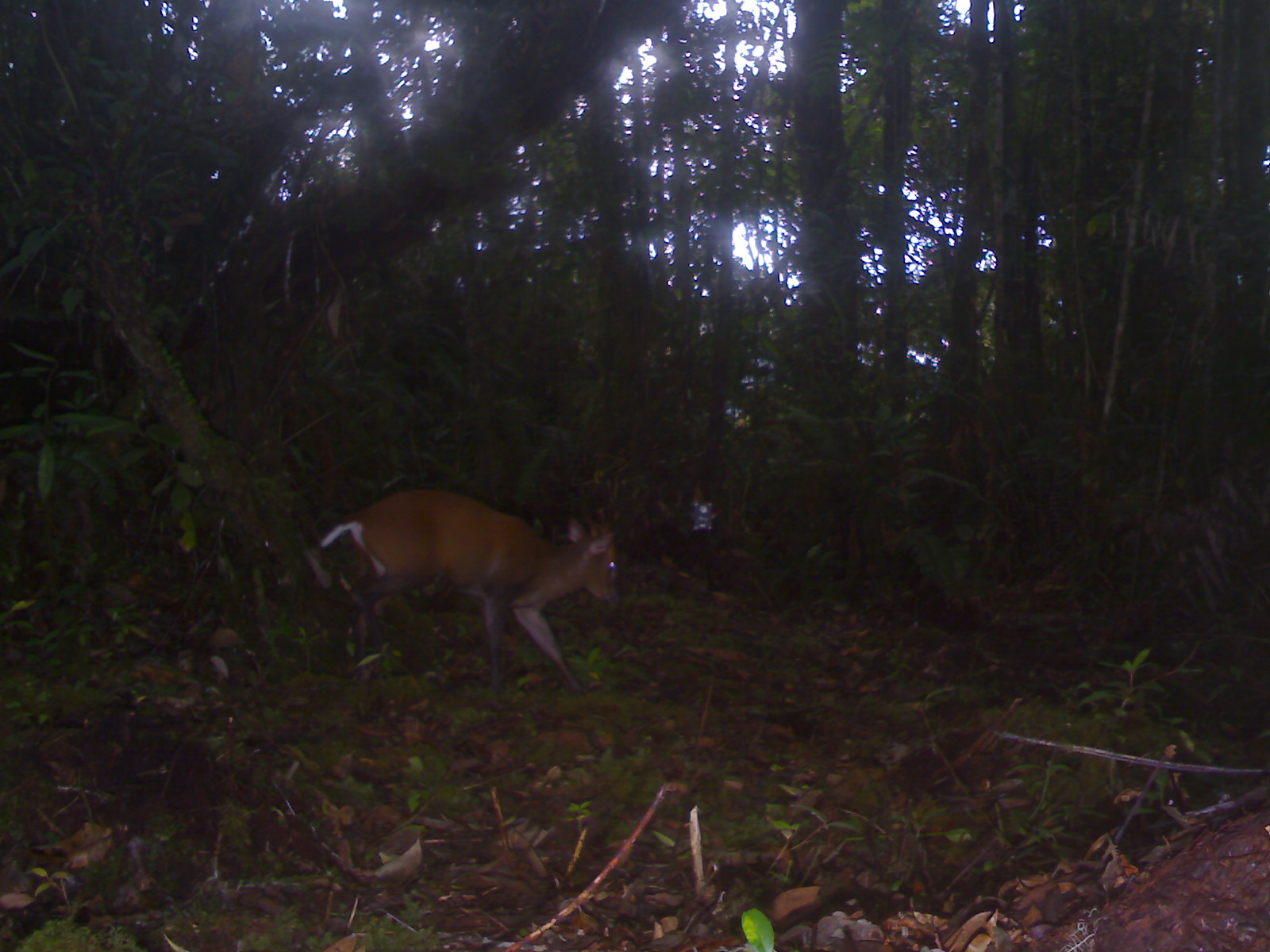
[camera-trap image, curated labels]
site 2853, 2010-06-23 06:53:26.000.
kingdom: Animalia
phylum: Chordata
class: Mammalia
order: Artiodactyla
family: Cervidae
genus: Muntiacus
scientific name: Muntiacus muntjak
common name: southern red muntjac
Muntiacus muntjak (southern red muntjac), count 1, sex male.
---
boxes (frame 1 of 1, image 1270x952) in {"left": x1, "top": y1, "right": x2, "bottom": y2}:
muntiacus muntjak: {"left": 318, "top": 489, "right": 621, "bottom": 712}